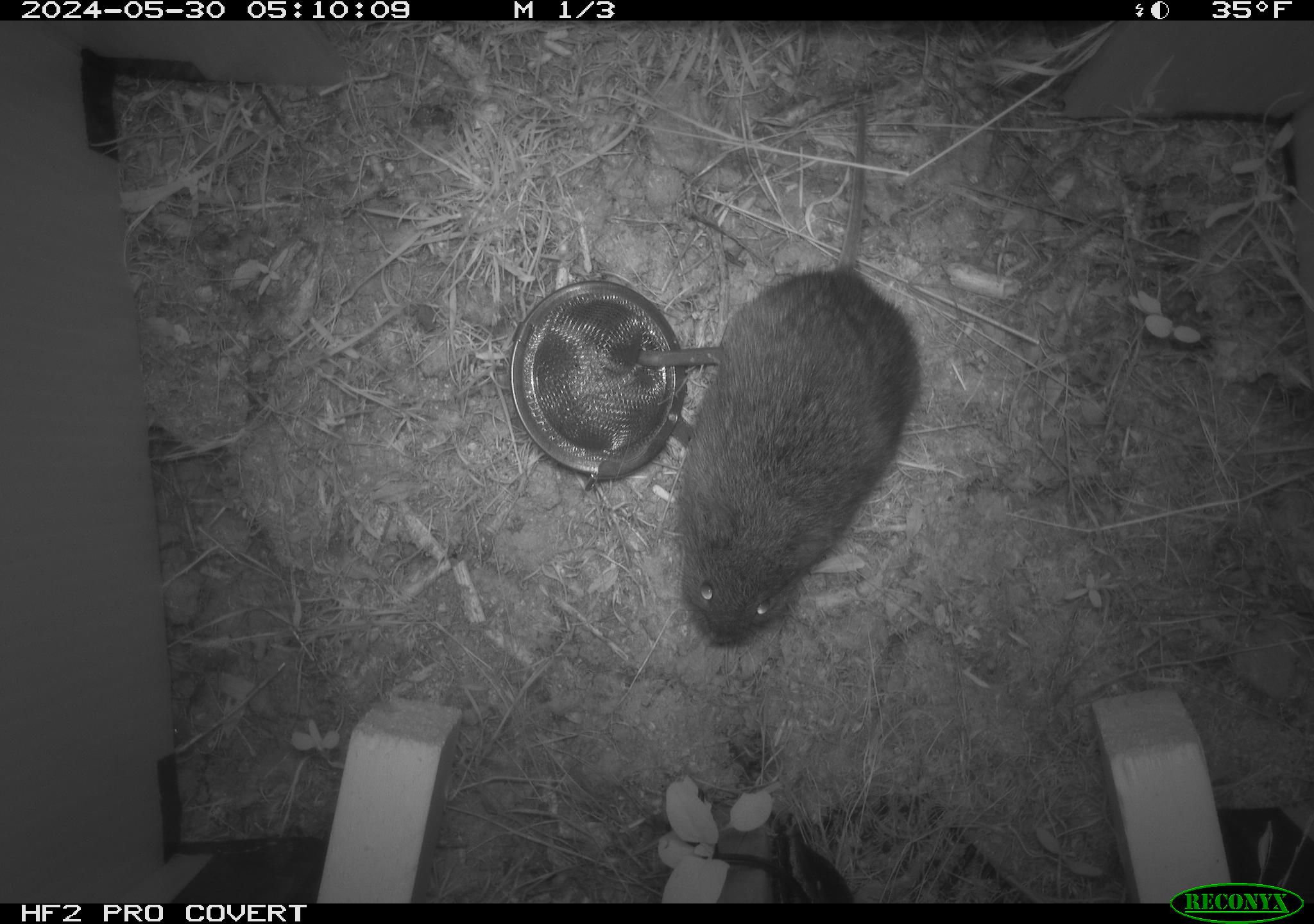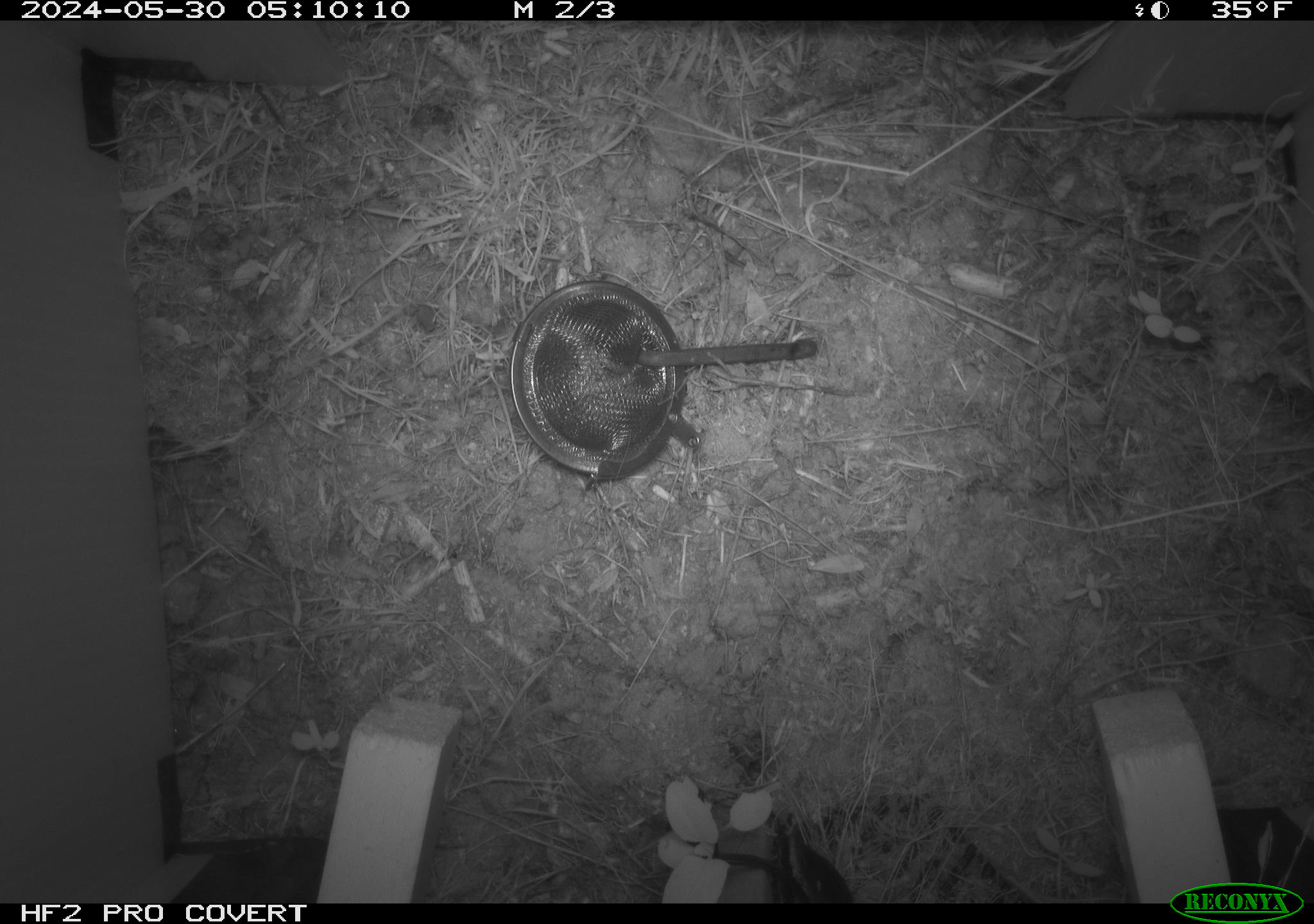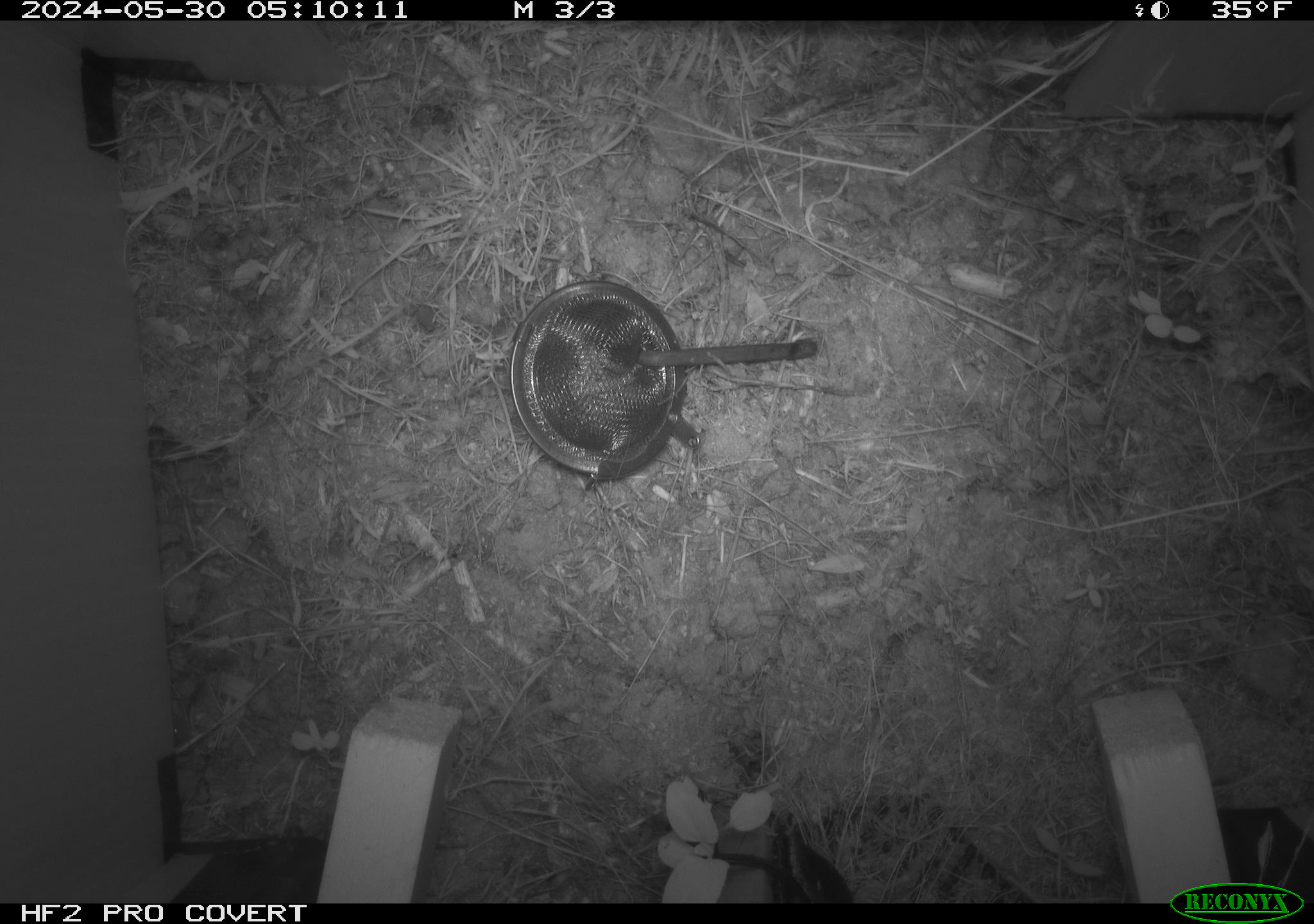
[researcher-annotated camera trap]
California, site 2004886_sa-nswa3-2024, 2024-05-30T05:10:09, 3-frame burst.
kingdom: Animalia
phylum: Chordata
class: Mammalia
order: Rodentia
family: Cricetidae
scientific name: Arvicolinae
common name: voles, lemmings, and muskrats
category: arvicolinae subfamily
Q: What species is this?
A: Arvicolinae subfamily (voles, lemmings, and muskrats) (Arvicolinae).